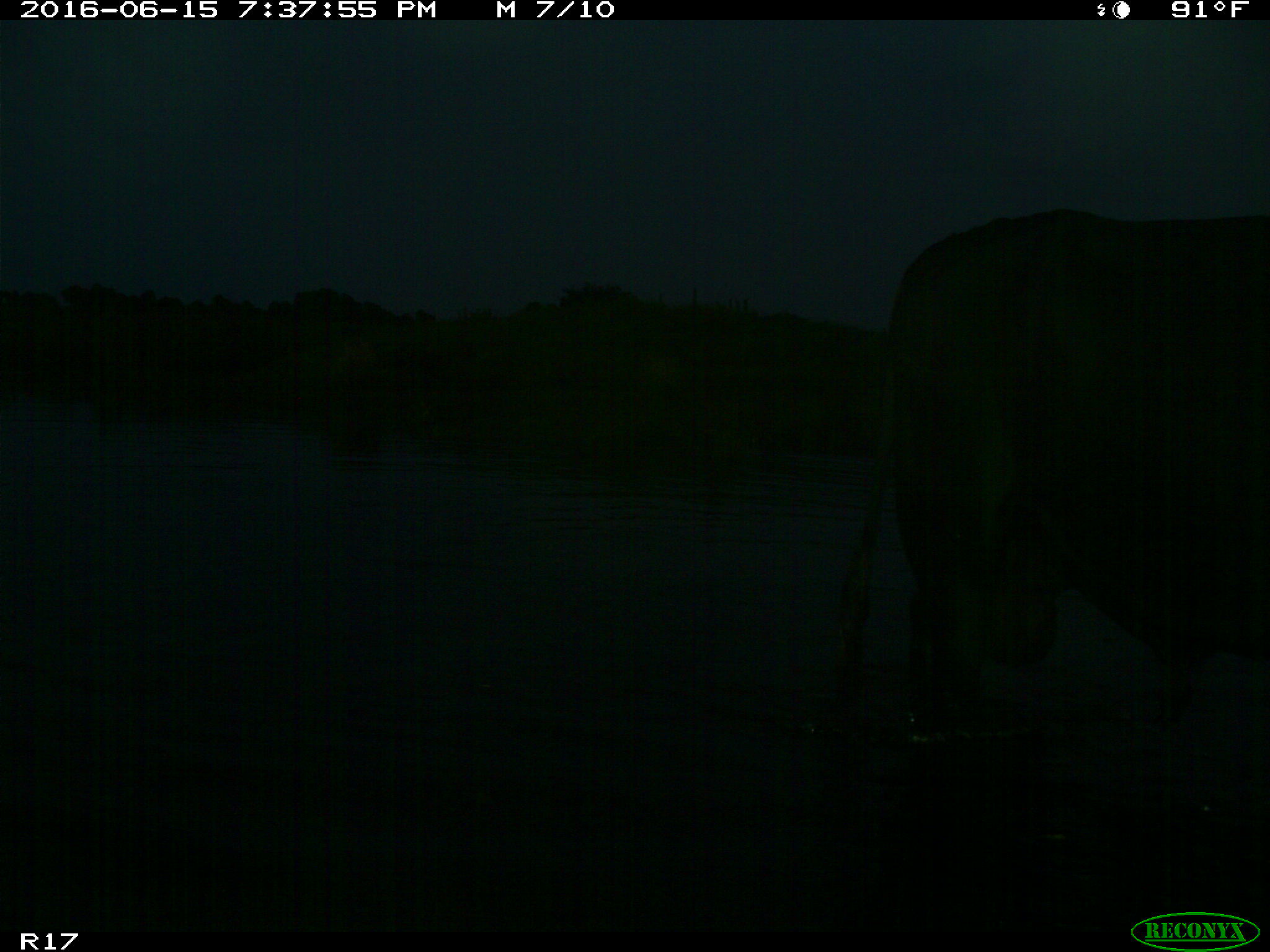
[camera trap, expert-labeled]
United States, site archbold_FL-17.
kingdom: Animalia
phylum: Chordata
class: Mammalia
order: Artiodactyla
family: Bovidae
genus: Bos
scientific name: Bos taurus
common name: domestic cow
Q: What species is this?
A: Bos taurus (domestic cow).